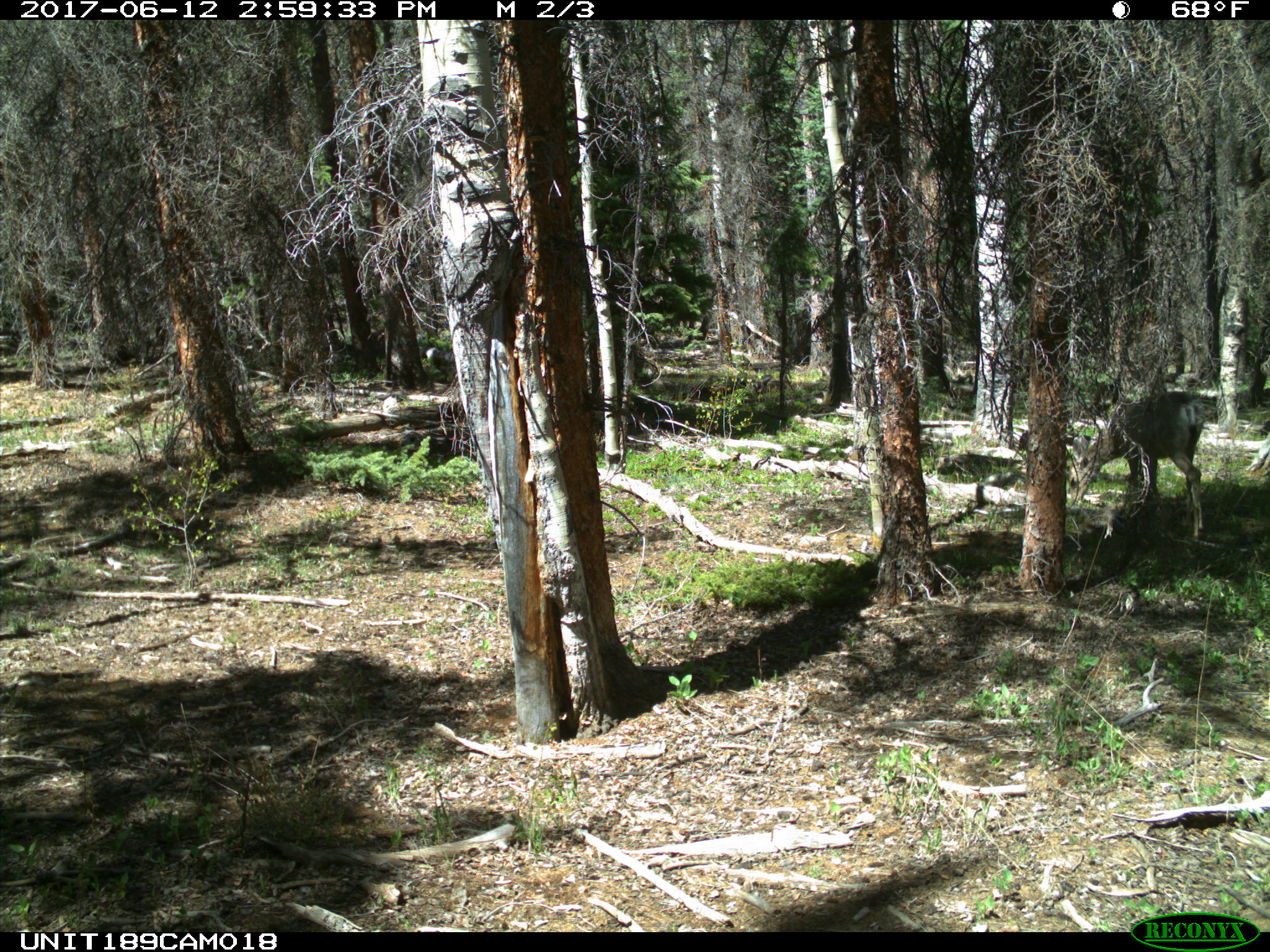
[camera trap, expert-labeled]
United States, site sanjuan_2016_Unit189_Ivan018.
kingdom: Animalia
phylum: Chordata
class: Mammalia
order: Artiodactyla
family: Cervidae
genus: Odocoileus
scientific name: Odocoileus hemionus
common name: mule deer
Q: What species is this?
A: Odocoileus hemionus (mule deer).